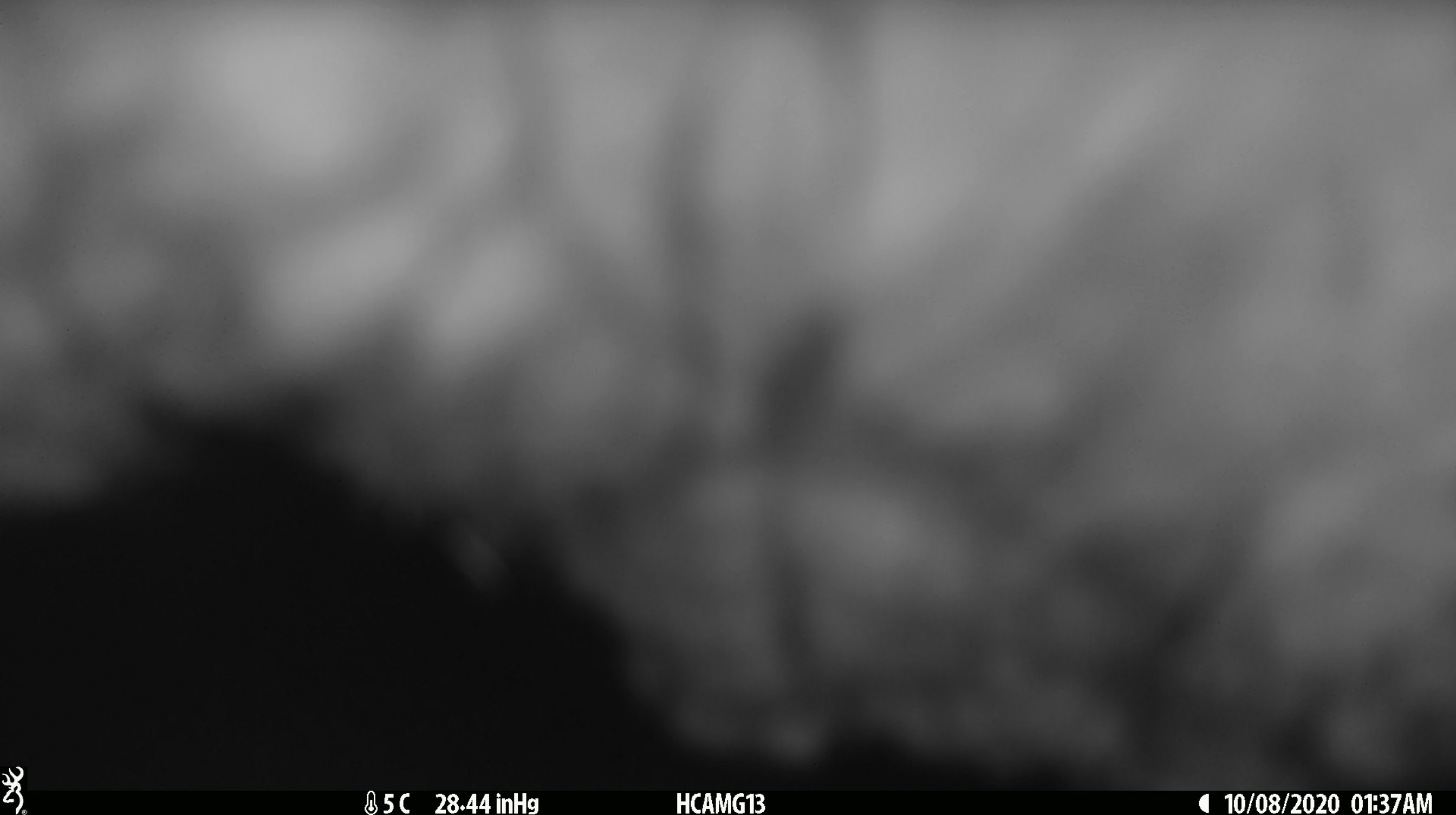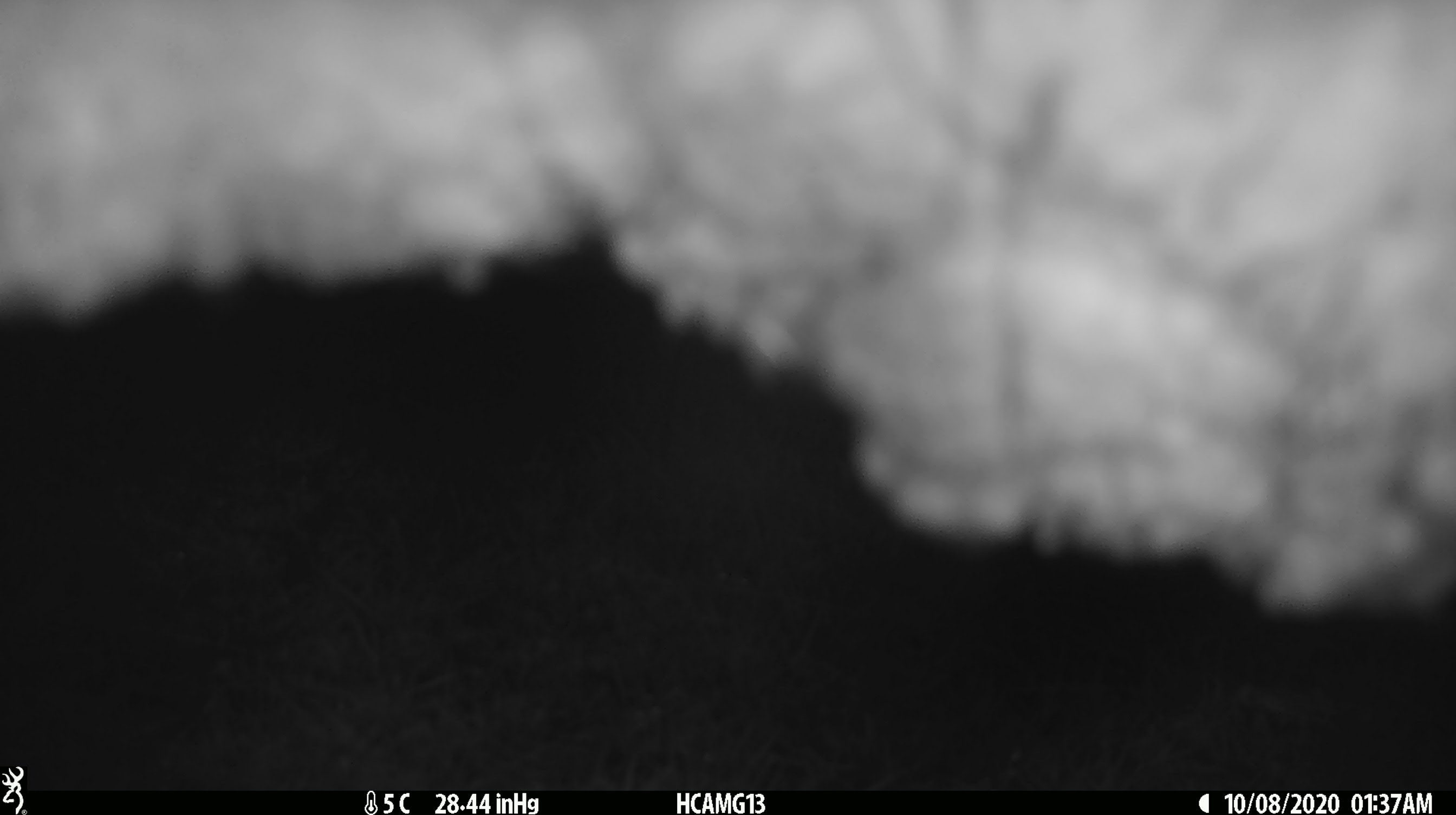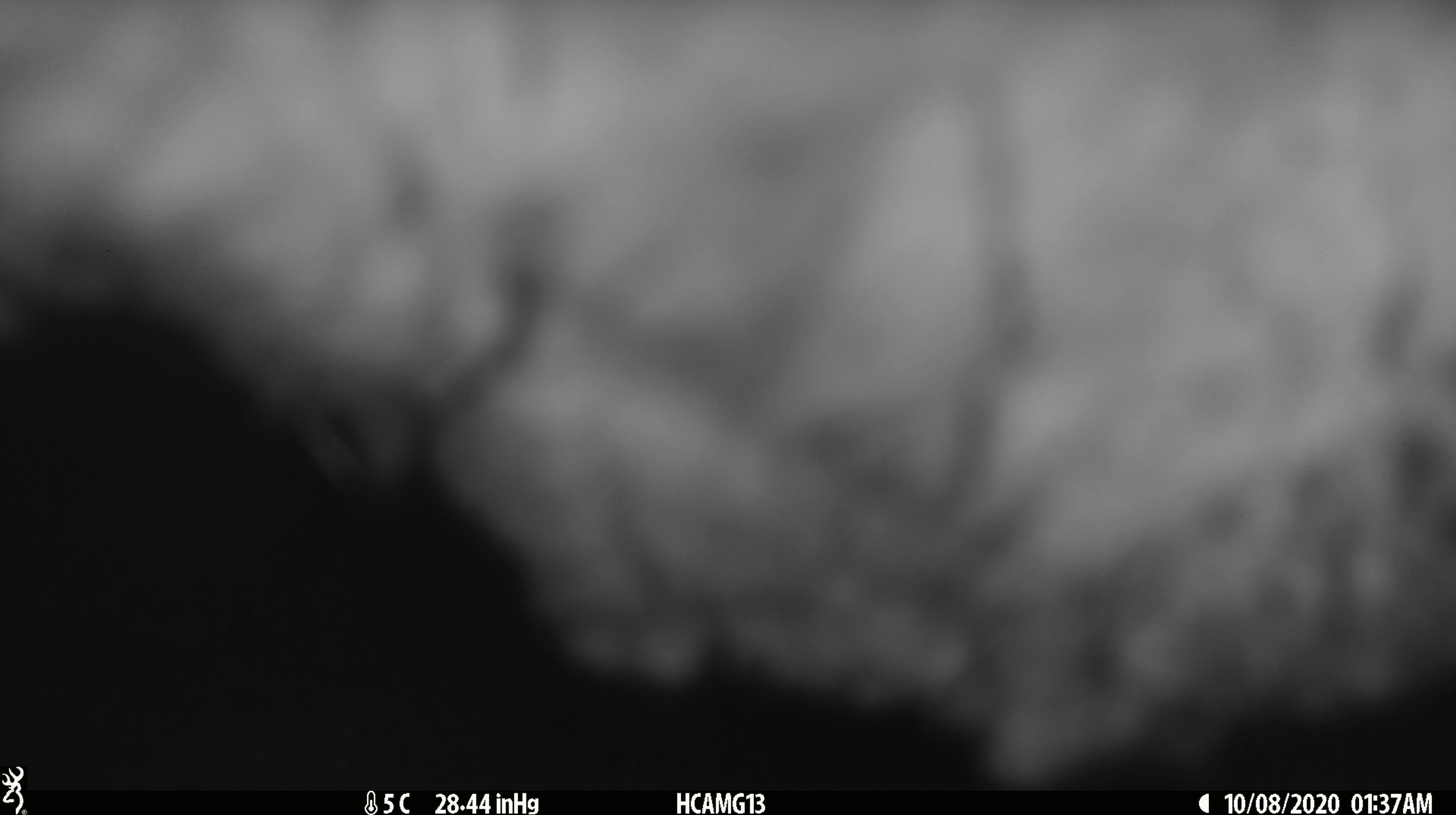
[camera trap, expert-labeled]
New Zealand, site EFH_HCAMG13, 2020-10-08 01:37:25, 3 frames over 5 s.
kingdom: Animalia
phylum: Chordata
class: Mammalia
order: Artiodactyla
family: Bovidae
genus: Ovis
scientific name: Ovis aries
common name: domestic sheep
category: sheep